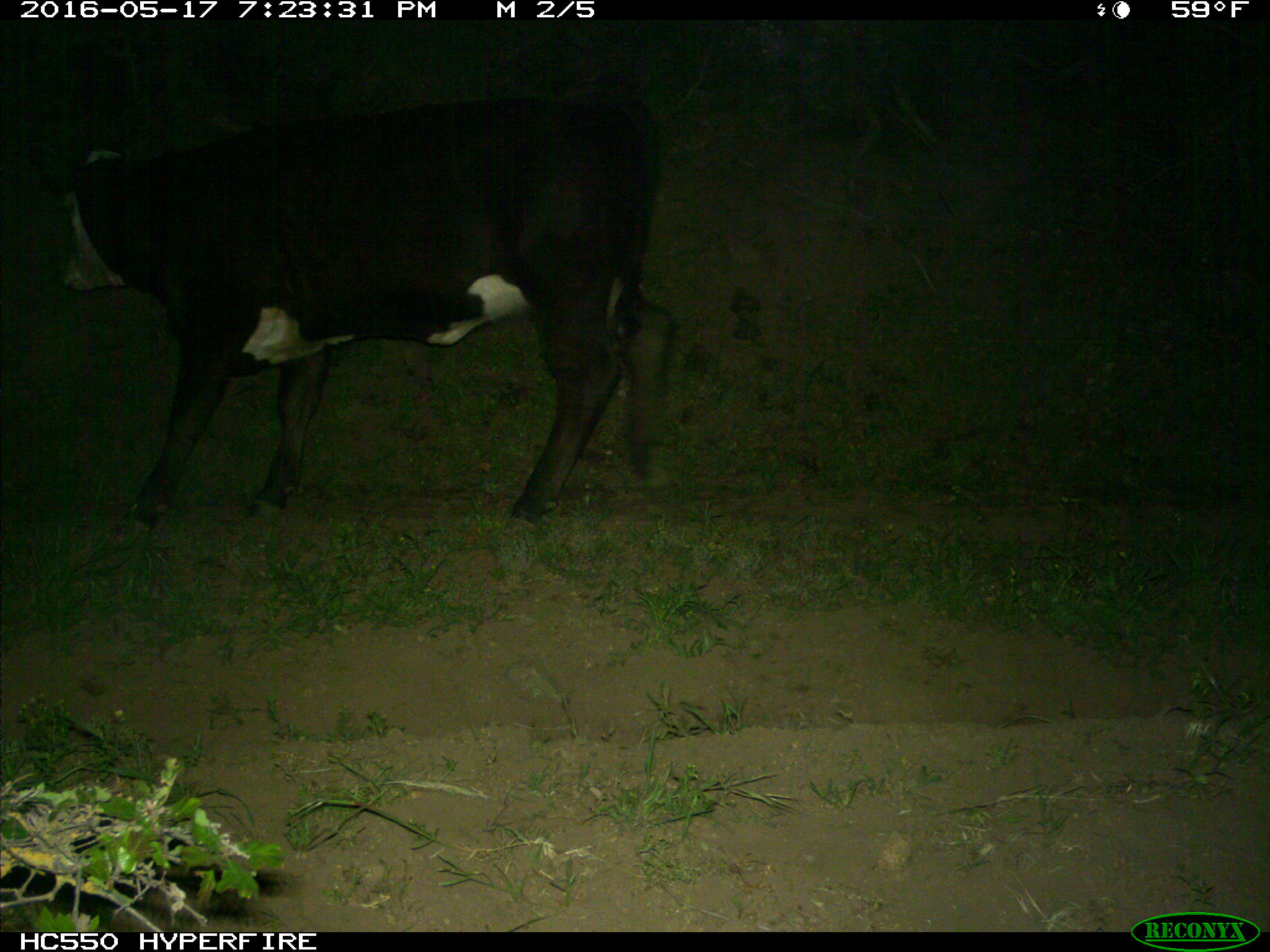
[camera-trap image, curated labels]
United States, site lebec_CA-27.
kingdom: Animalia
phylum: Chordata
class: Mammalia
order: Artiodactyla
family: Bovidae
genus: Bos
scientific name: Bos taurus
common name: domestic cow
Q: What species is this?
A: Bos taurus (domestic cow).